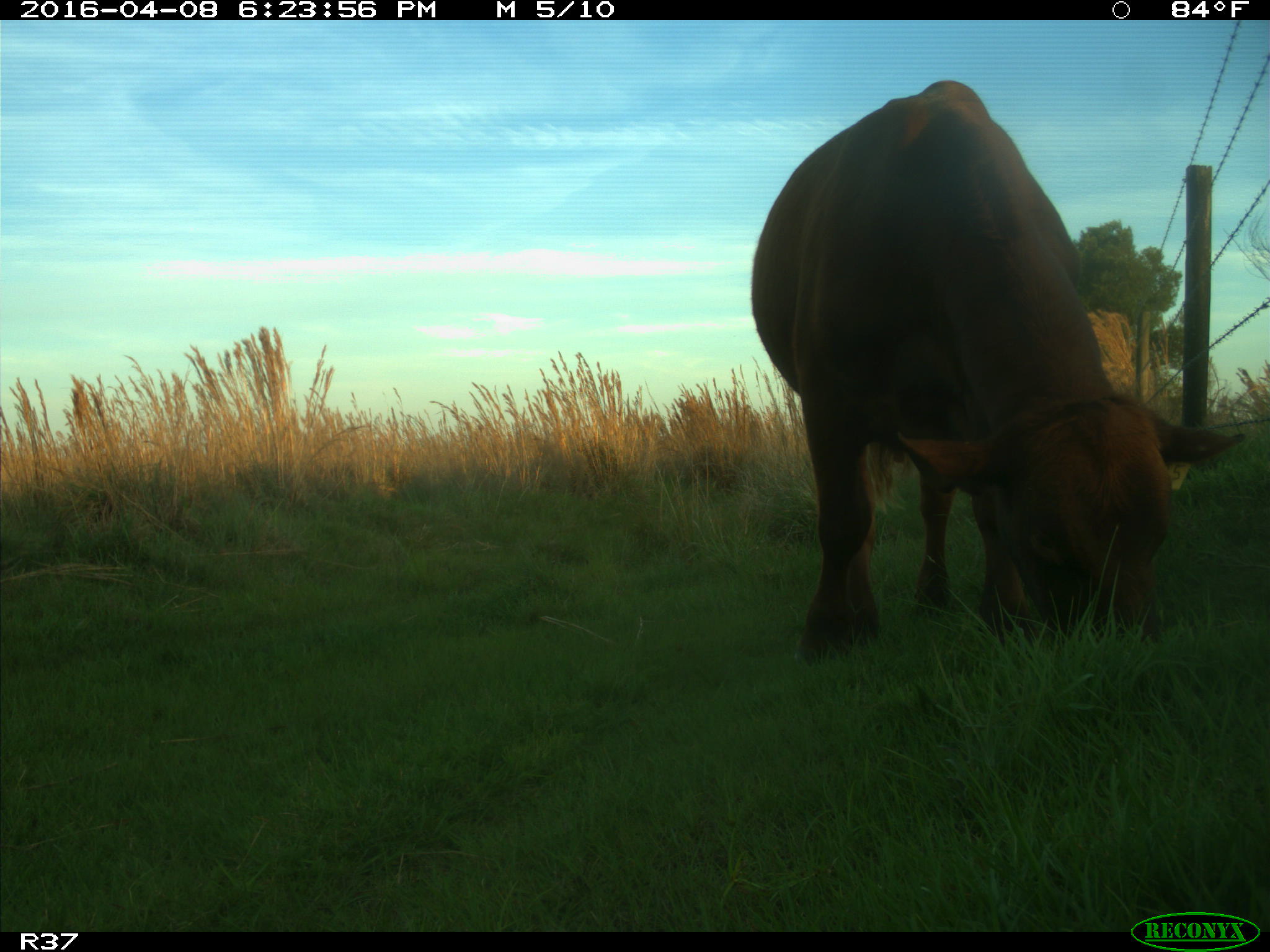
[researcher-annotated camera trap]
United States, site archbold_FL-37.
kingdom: Animalia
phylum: Chordata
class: Mammalia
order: Artiodactyla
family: Bovidae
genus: Bos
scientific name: Bos taurus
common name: domestic cow